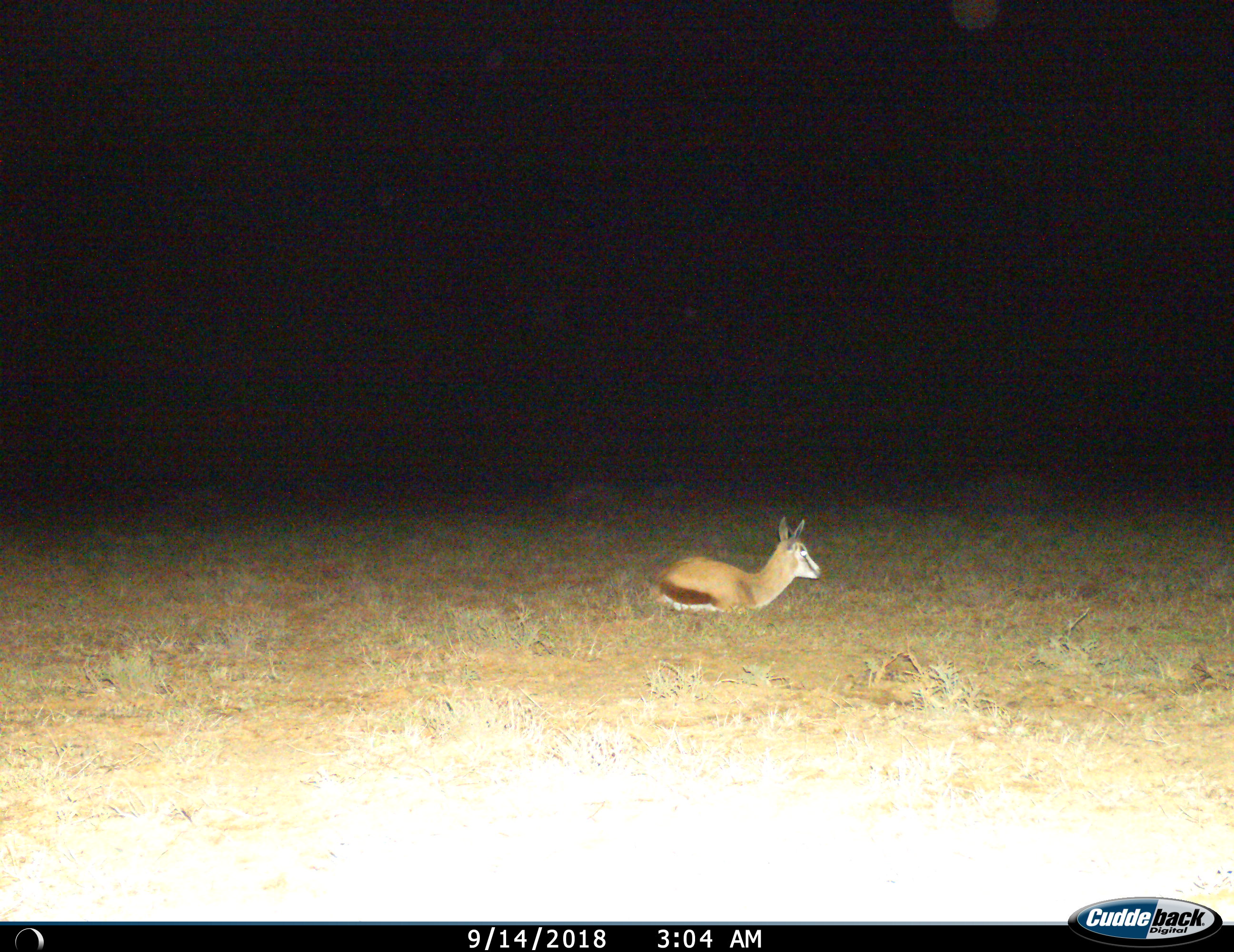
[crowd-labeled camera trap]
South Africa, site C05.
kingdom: Animalia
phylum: Chordata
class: Mammalia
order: Artiodactyla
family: Bovidae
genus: Antidorcas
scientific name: Antidorcas marsupialis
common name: springbok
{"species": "springbok (Antidorcas marsupialis)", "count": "1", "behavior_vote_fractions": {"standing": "0%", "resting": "100%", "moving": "0%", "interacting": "0%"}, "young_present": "0%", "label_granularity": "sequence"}